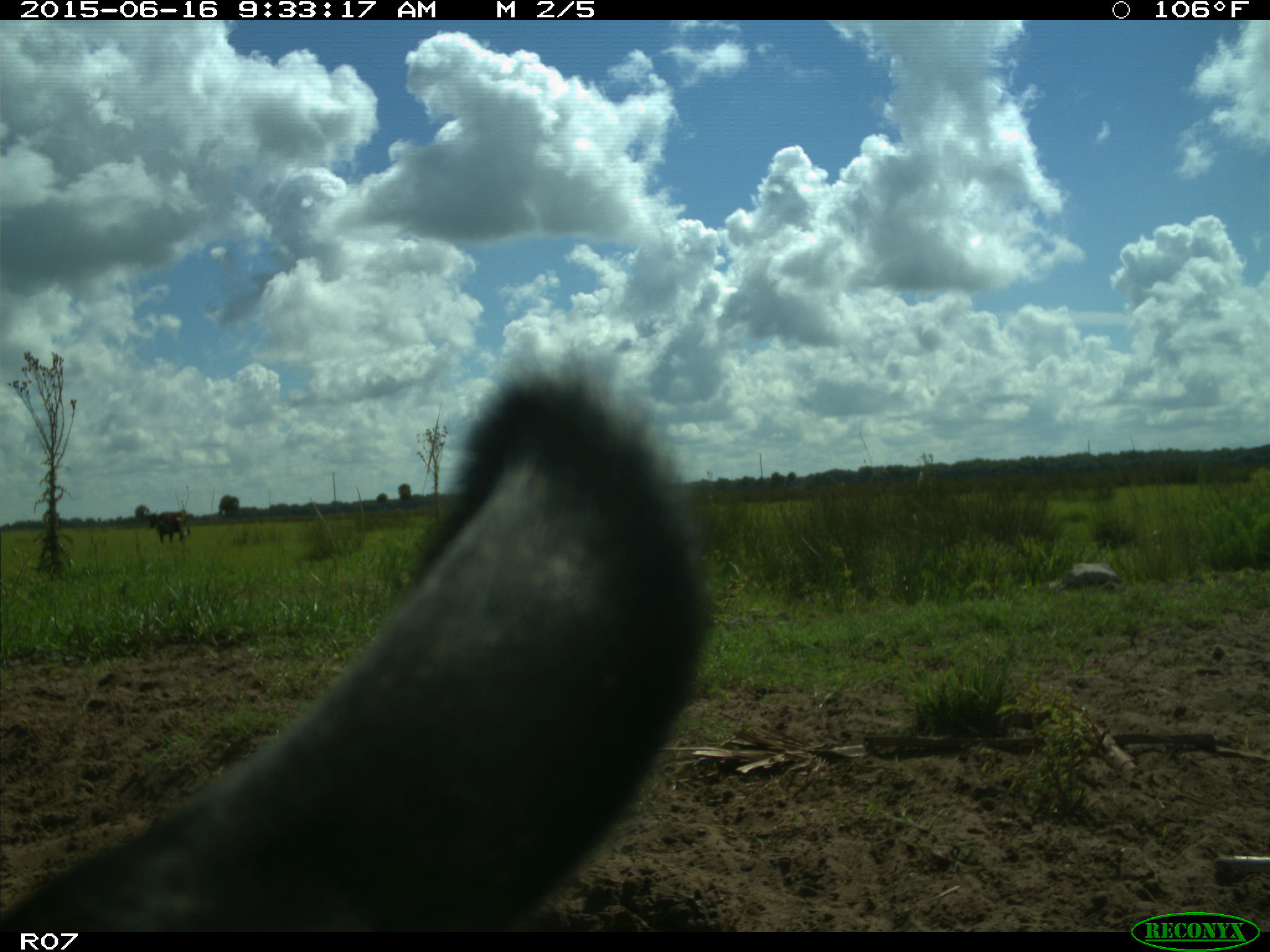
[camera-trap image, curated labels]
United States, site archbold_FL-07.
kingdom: Animalia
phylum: Chordata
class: Mammalia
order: Artiodactyla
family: Bovidae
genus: Bos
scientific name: Bos taurus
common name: domestic cow